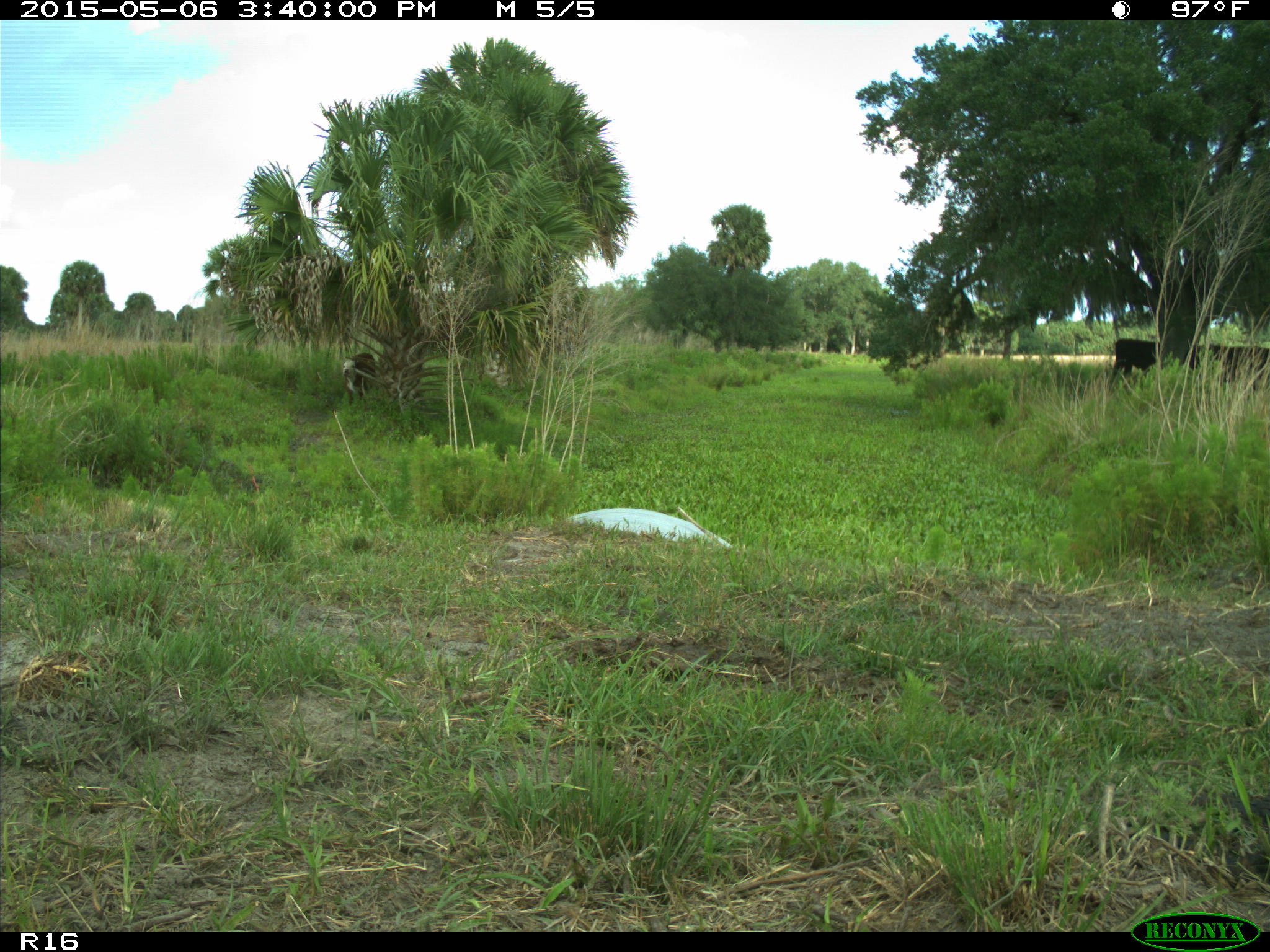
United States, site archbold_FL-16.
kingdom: Animalia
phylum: Chordata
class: Mammalia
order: Artiodactyla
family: Bovidae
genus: Bos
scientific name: Bos taurus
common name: domestic cow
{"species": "Bos taurus (domestic cow)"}